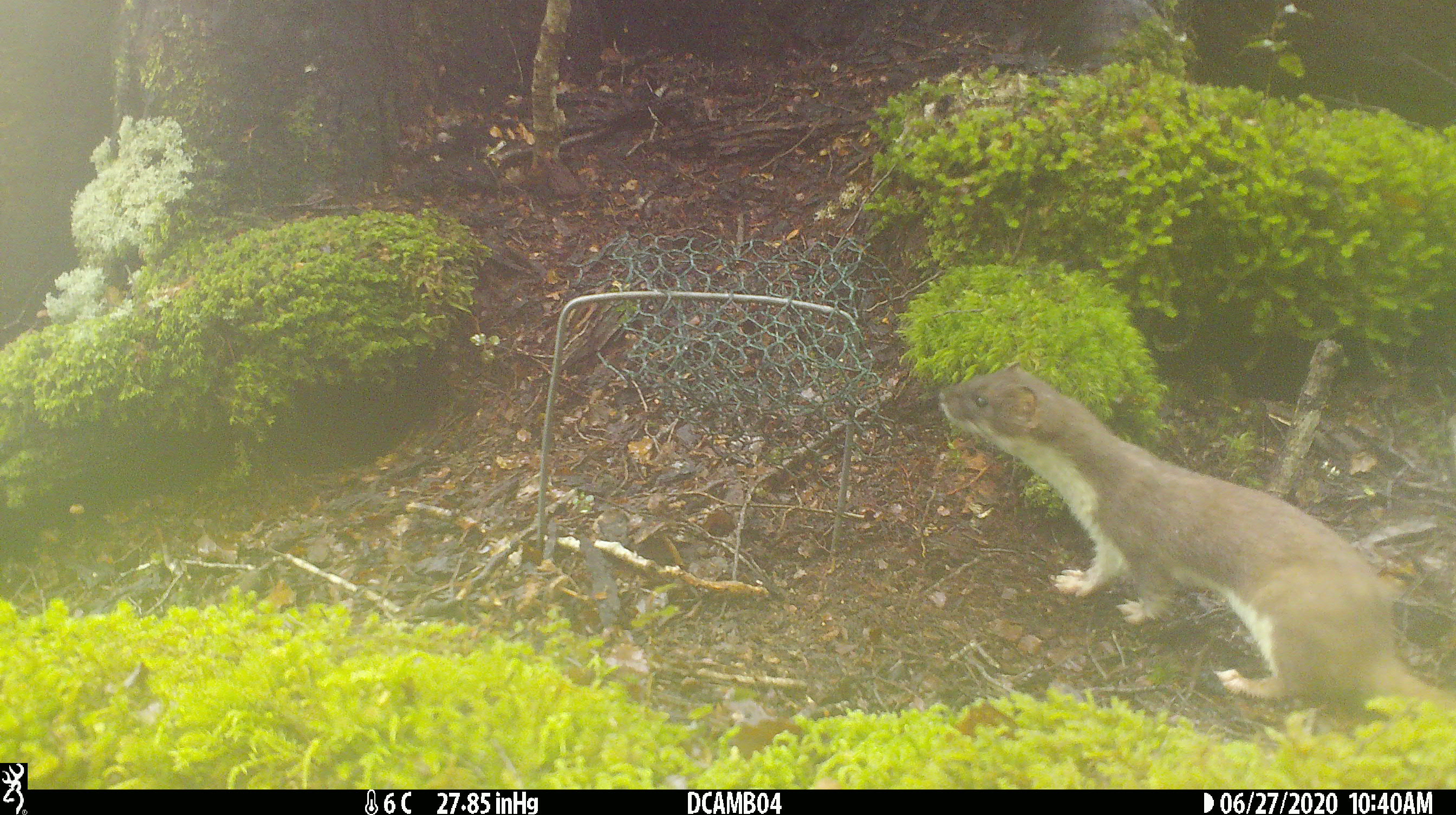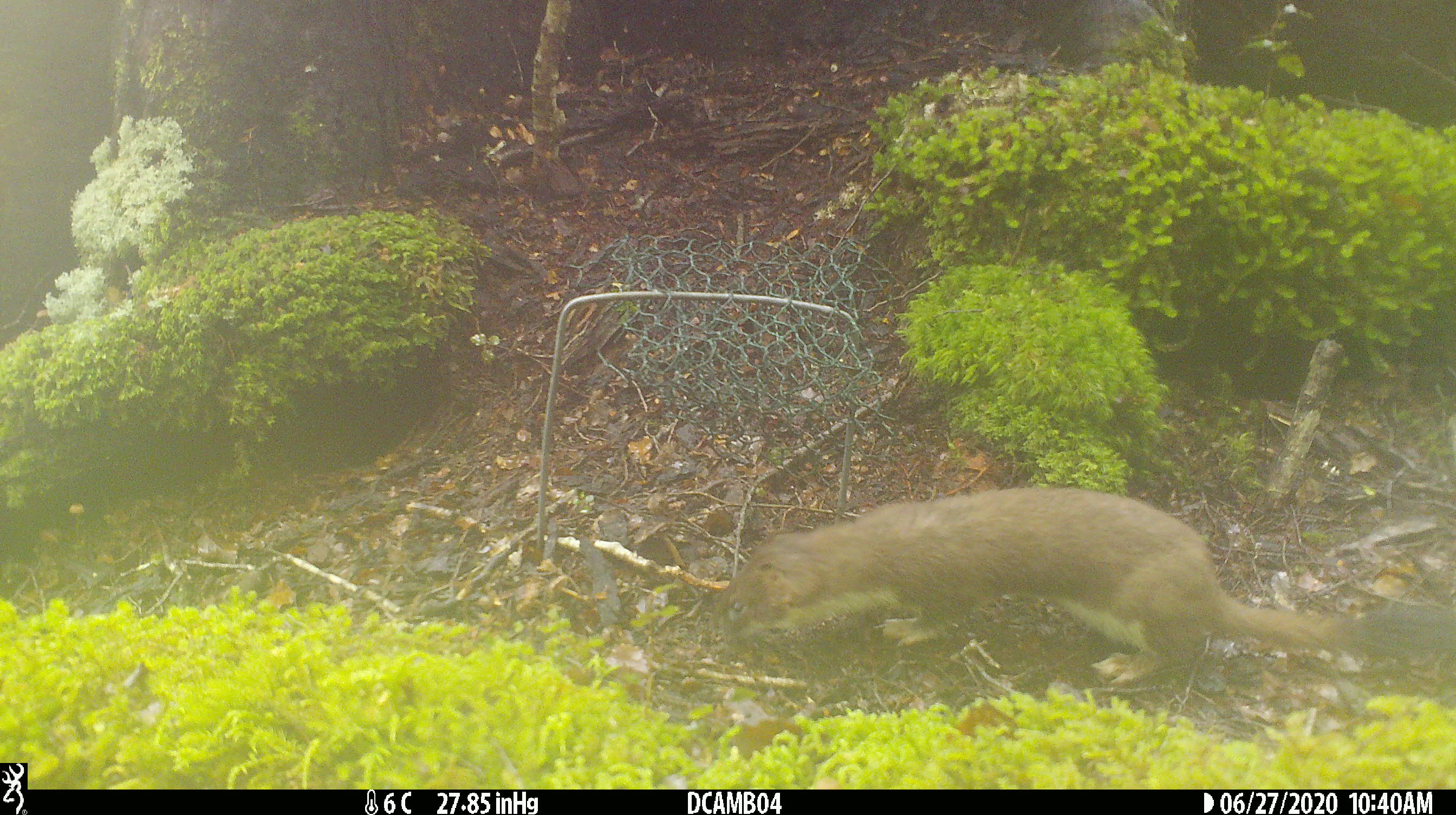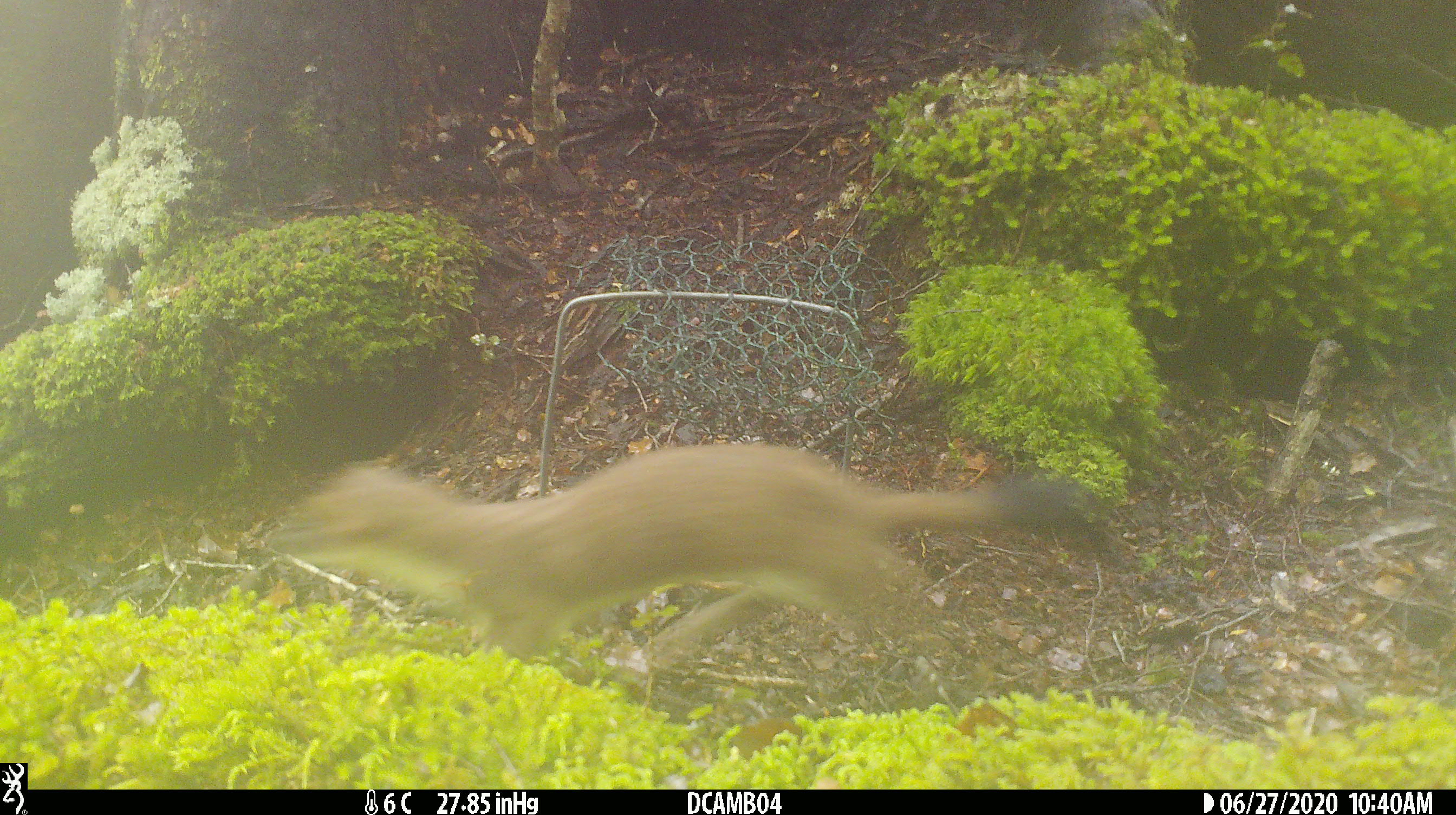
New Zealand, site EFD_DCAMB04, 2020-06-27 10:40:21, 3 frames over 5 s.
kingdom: Animalia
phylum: Chordata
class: Mammalia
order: Carnivora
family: Mustelidae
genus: Mustela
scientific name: Mustela erminea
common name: stoat